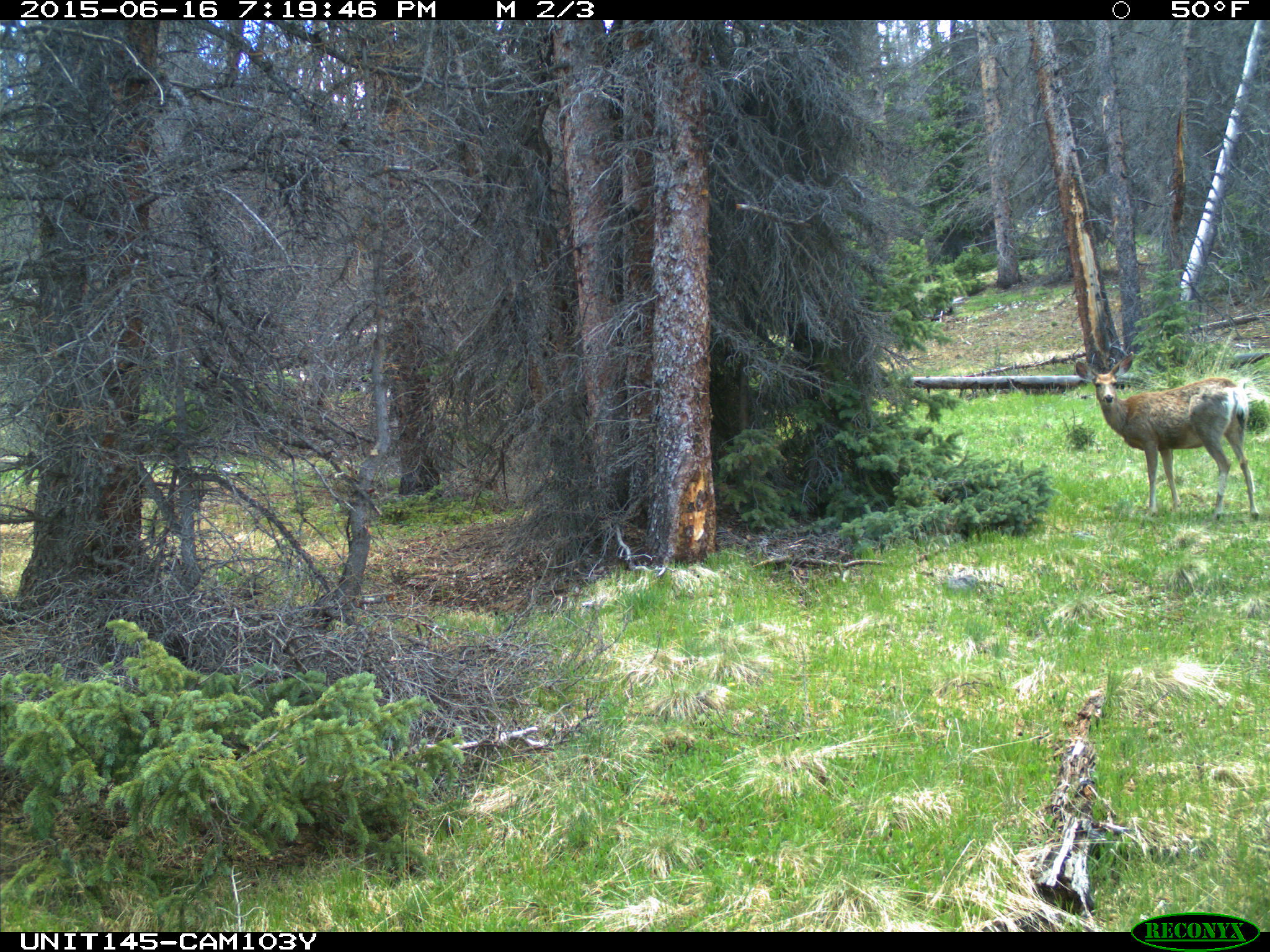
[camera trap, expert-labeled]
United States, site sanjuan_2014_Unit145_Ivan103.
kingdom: Animalia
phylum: Chordata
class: Mammalia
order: Artiodactyla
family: Cervidae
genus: Odocoileus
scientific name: Odocoileus hemionus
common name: mule deer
Odocoileus hemionus (mule deer).